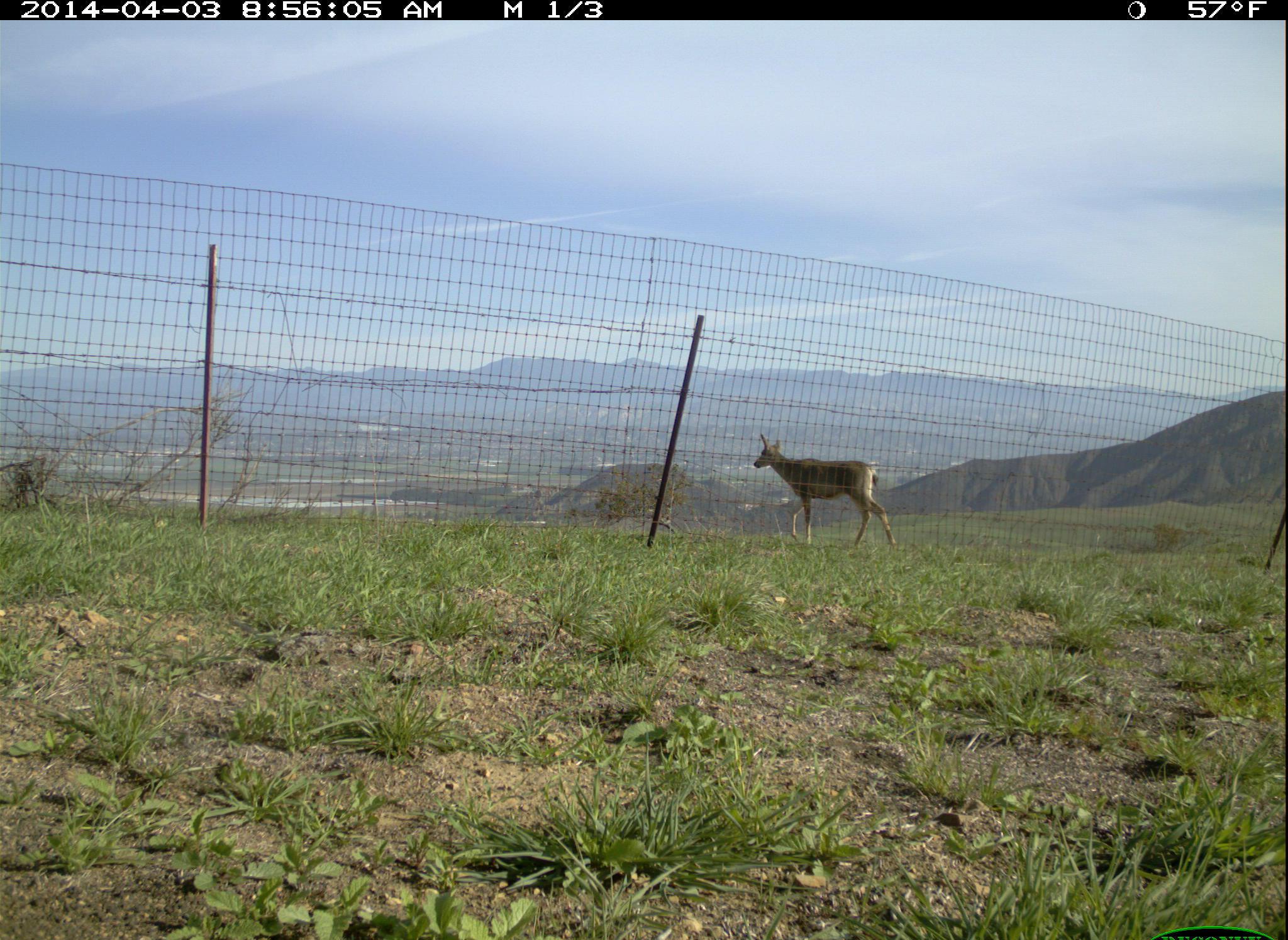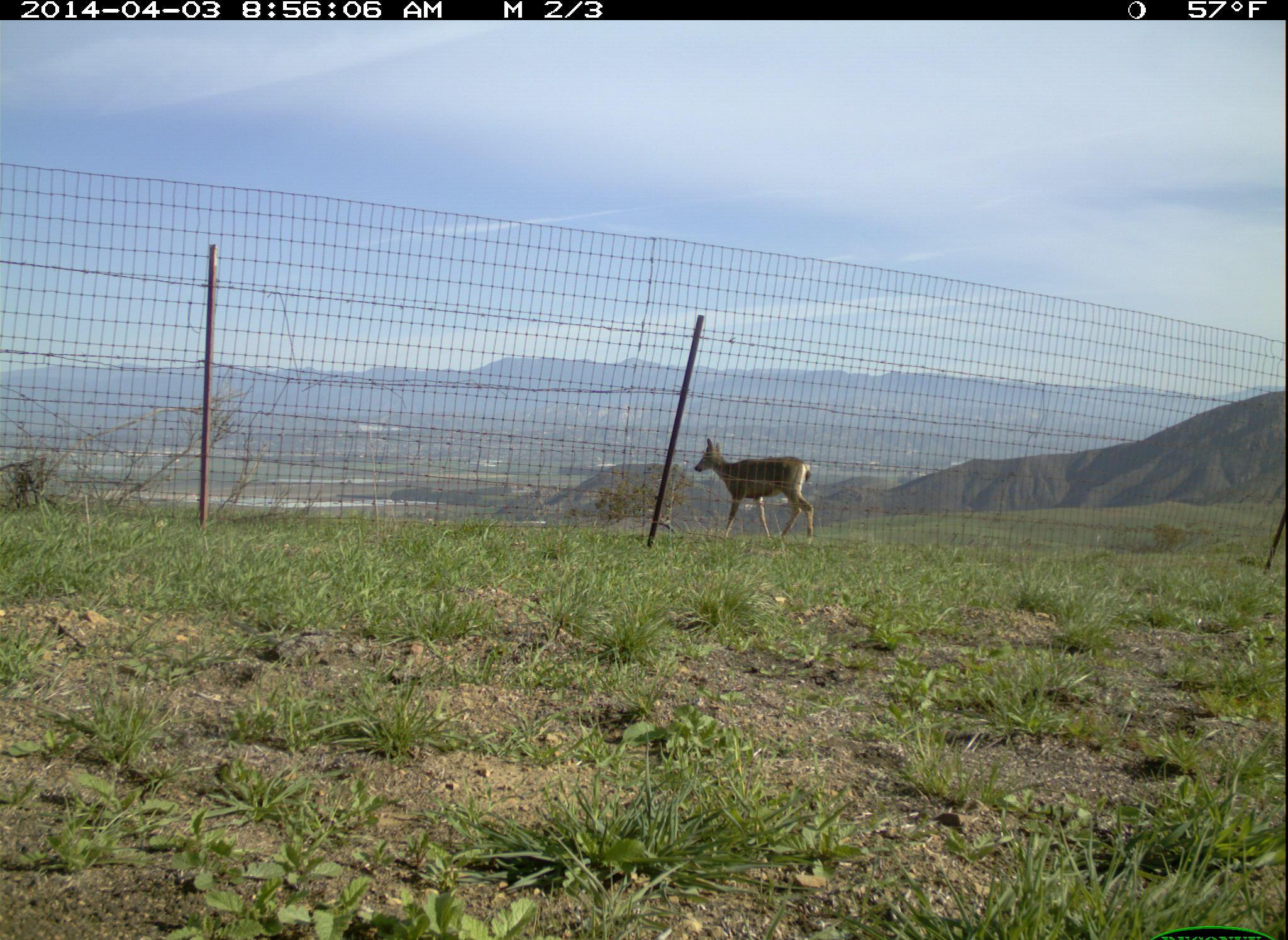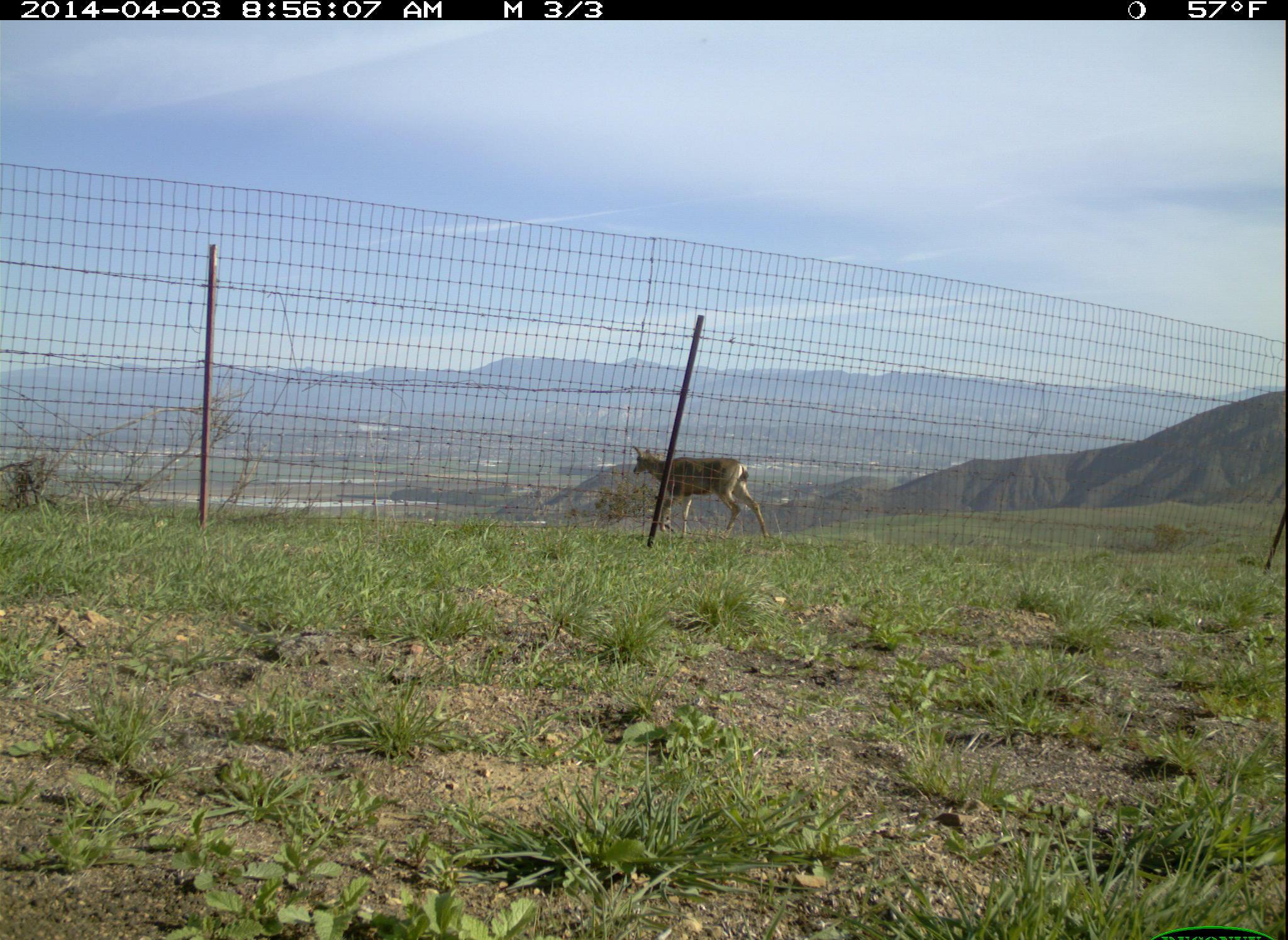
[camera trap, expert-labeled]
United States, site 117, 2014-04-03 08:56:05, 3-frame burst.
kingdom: Animalia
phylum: Chordata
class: Mammalia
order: Artiodactyla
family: Cervidae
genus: Odocoileus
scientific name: Odocoileus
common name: deer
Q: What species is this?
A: Deer (Odocoileus).